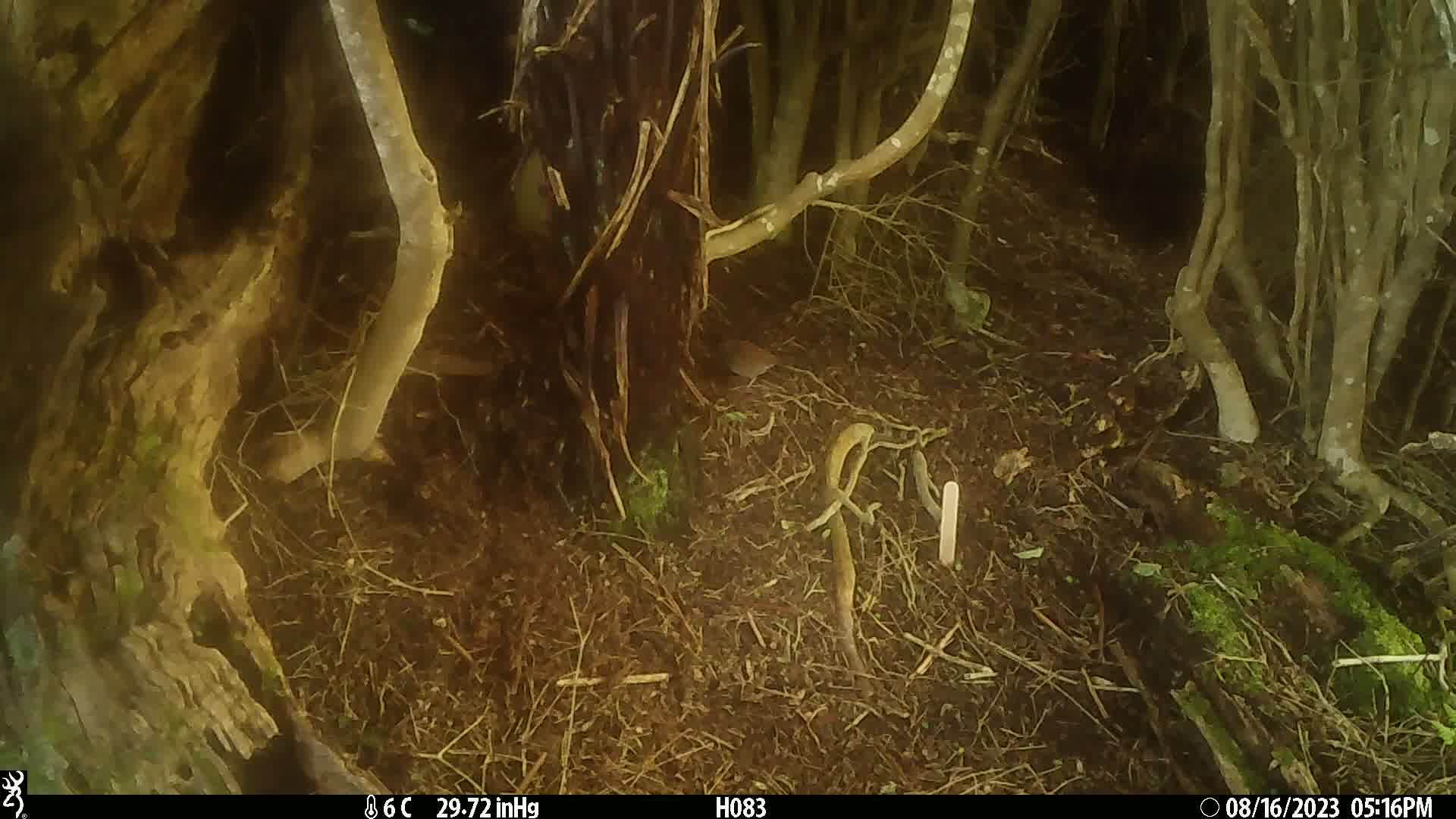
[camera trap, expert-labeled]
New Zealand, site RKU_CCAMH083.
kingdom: Animalia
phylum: Chordata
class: Aves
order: Passeriformes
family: Prunellidae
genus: Prunella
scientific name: Prunella modularis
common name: dunnock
Dunnock (Prunella modularis).